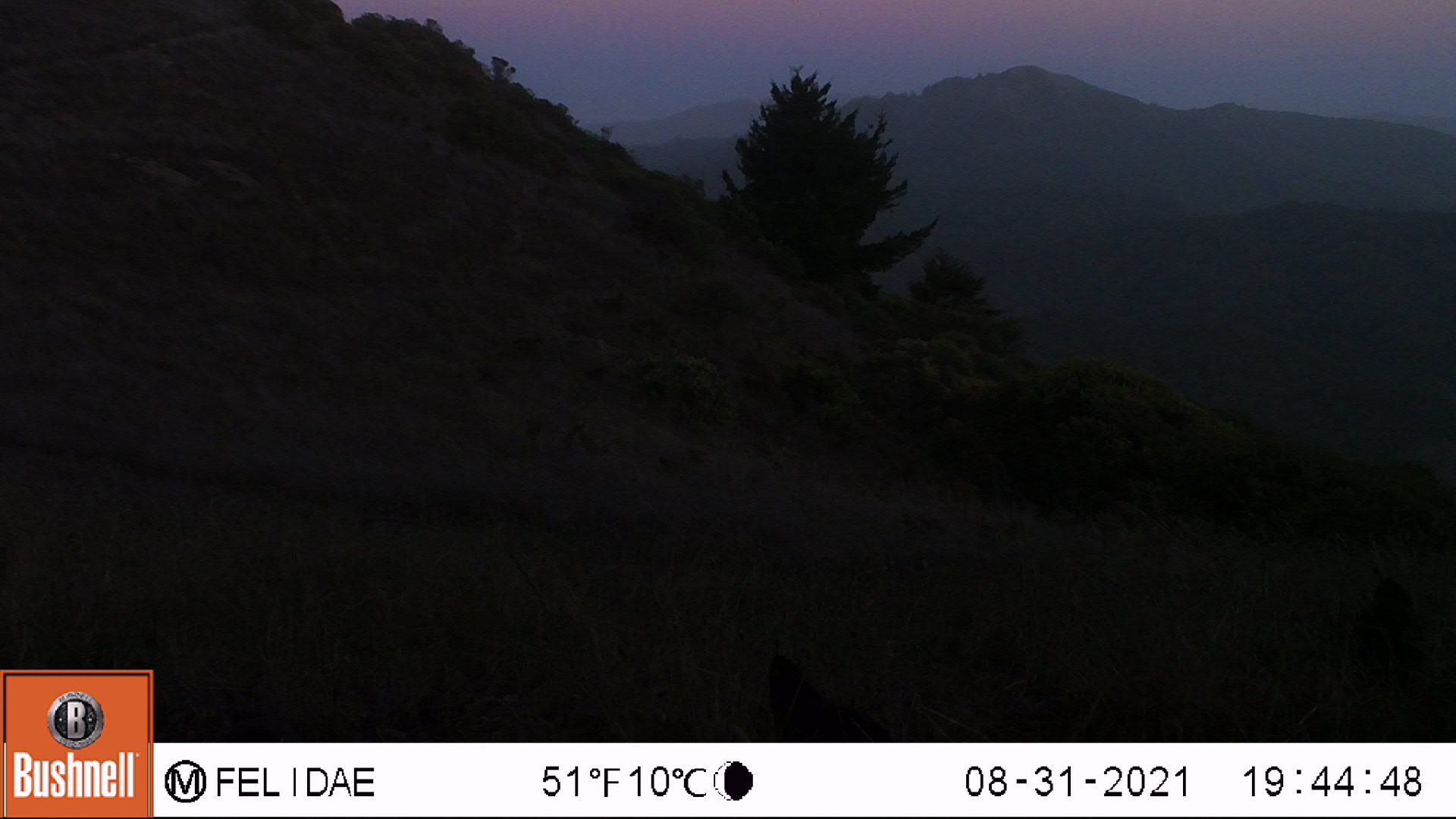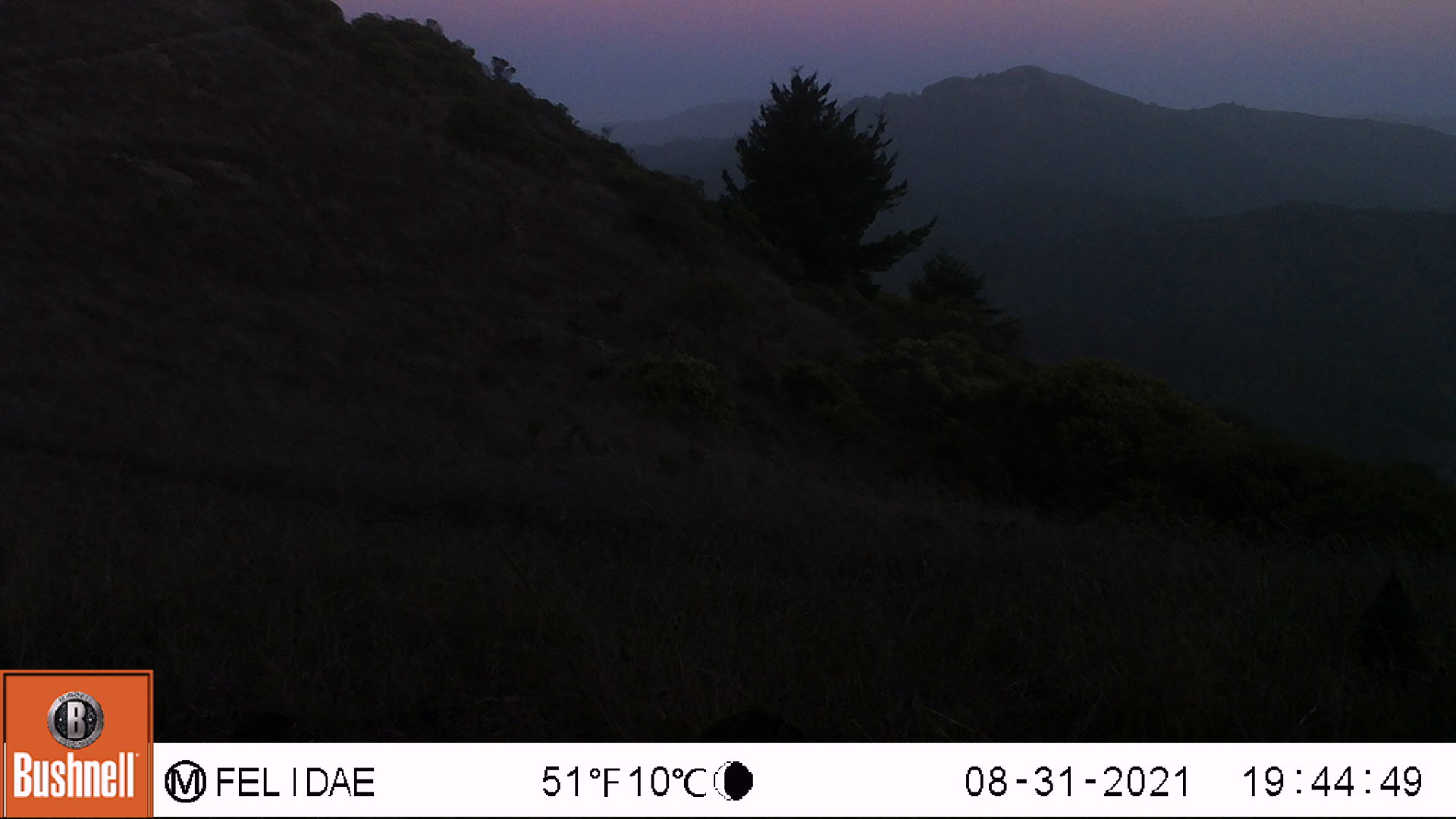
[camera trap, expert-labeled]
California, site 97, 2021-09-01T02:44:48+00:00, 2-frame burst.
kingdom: Animalia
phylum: Chordata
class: Aves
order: Galliformes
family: Odontophoridae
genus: Callipepla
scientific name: Callipepla californica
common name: california quail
California quail (Callipepla californica).